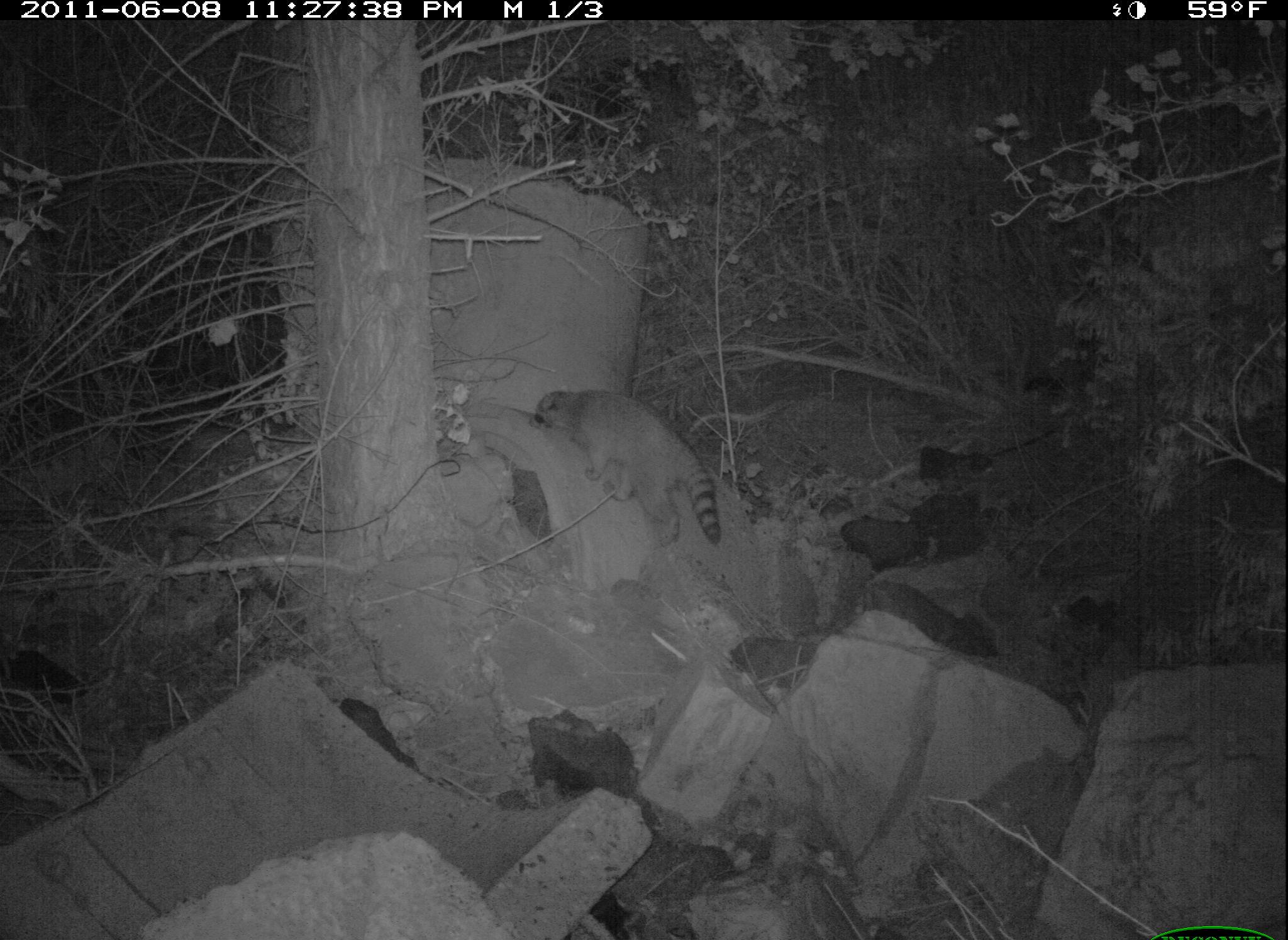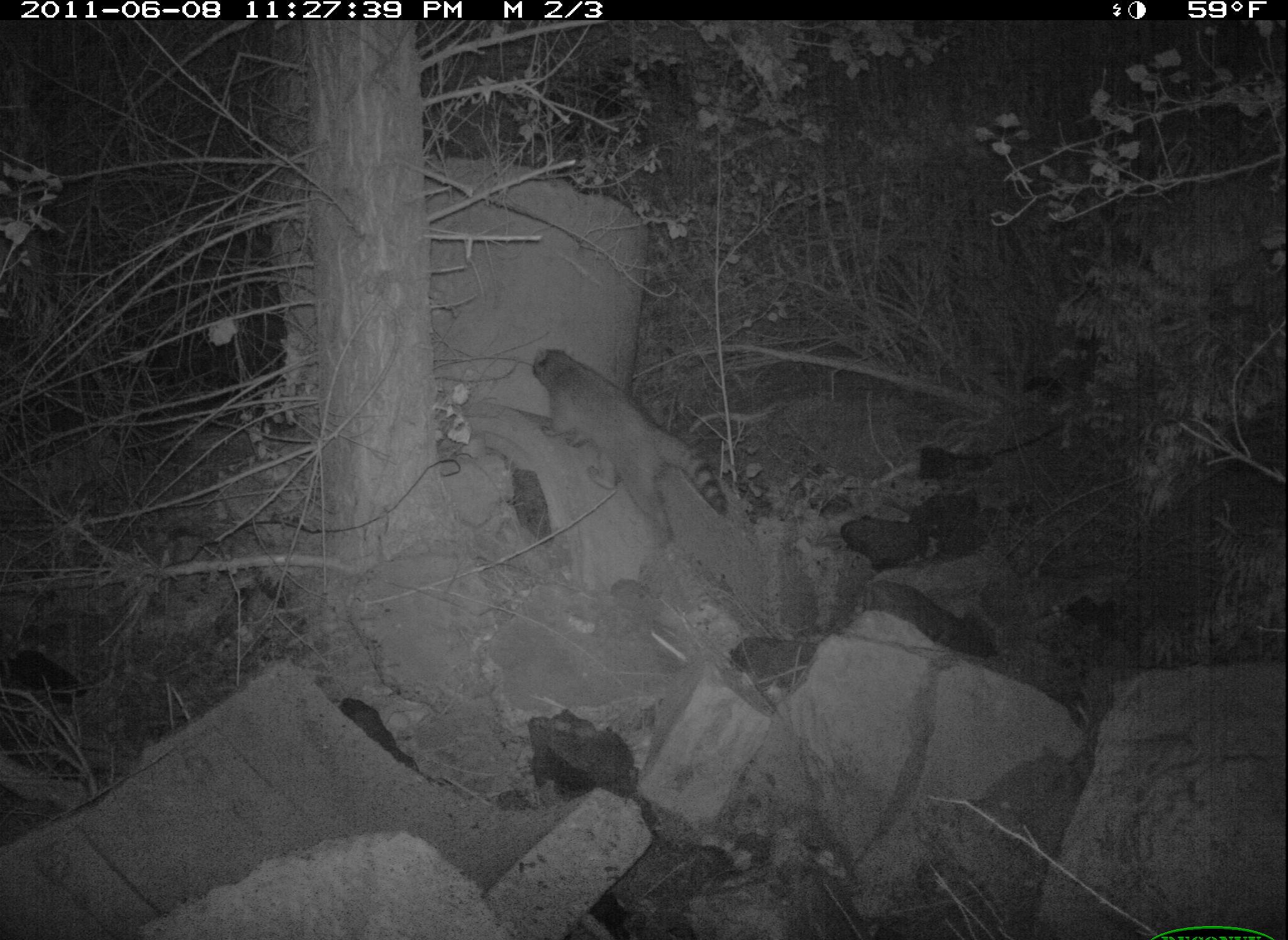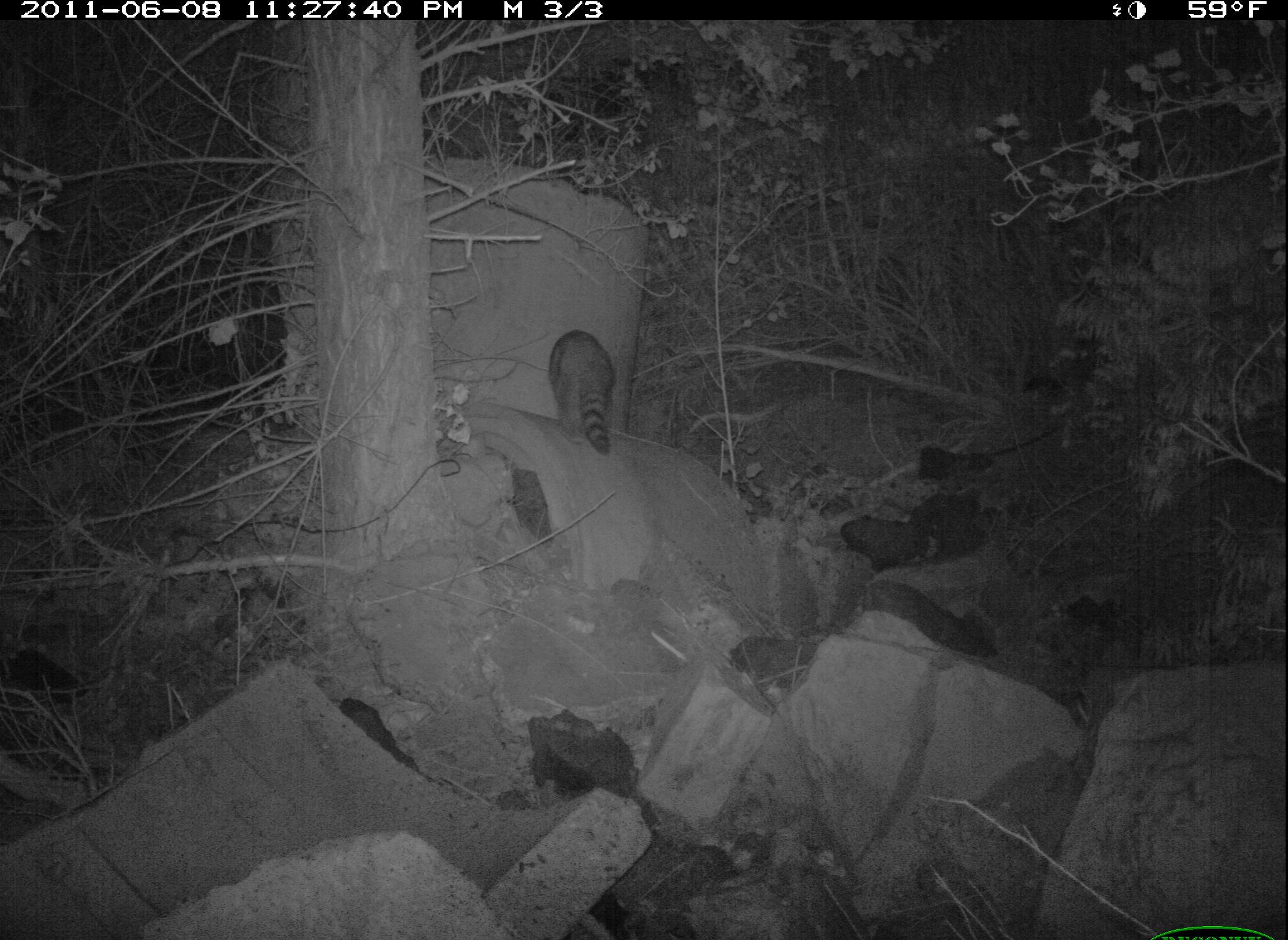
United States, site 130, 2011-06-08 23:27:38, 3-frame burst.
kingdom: Animalia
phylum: Chordata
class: Mammalia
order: Carnivora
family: Procyonidae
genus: Procyon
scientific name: Procyon lotor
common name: raccoon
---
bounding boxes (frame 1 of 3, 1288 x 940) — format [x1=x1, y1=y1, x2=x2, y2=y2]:
raccoon: [x1=518, y1=374, x2=755, y2=559]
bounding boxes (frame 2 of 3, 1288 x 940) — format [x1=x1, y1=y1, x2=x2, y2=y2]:
raccoon: [x1=497, y1=341, x2=742, y2=557]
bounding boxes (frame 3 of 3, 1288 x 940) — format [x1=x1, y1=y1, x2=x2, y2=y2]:
raccoon: [x1=533, y1=308, x2=636, y2=465]